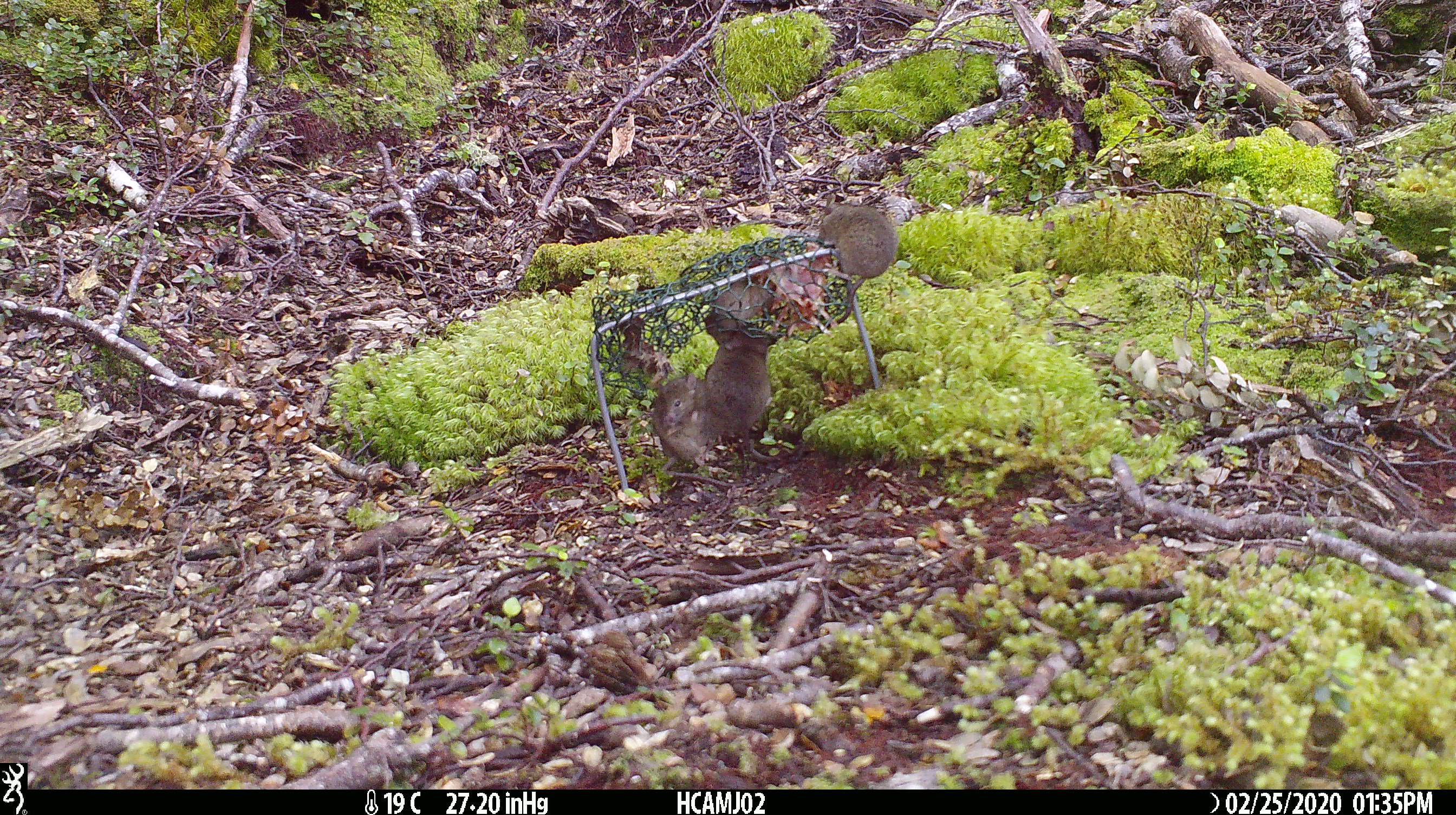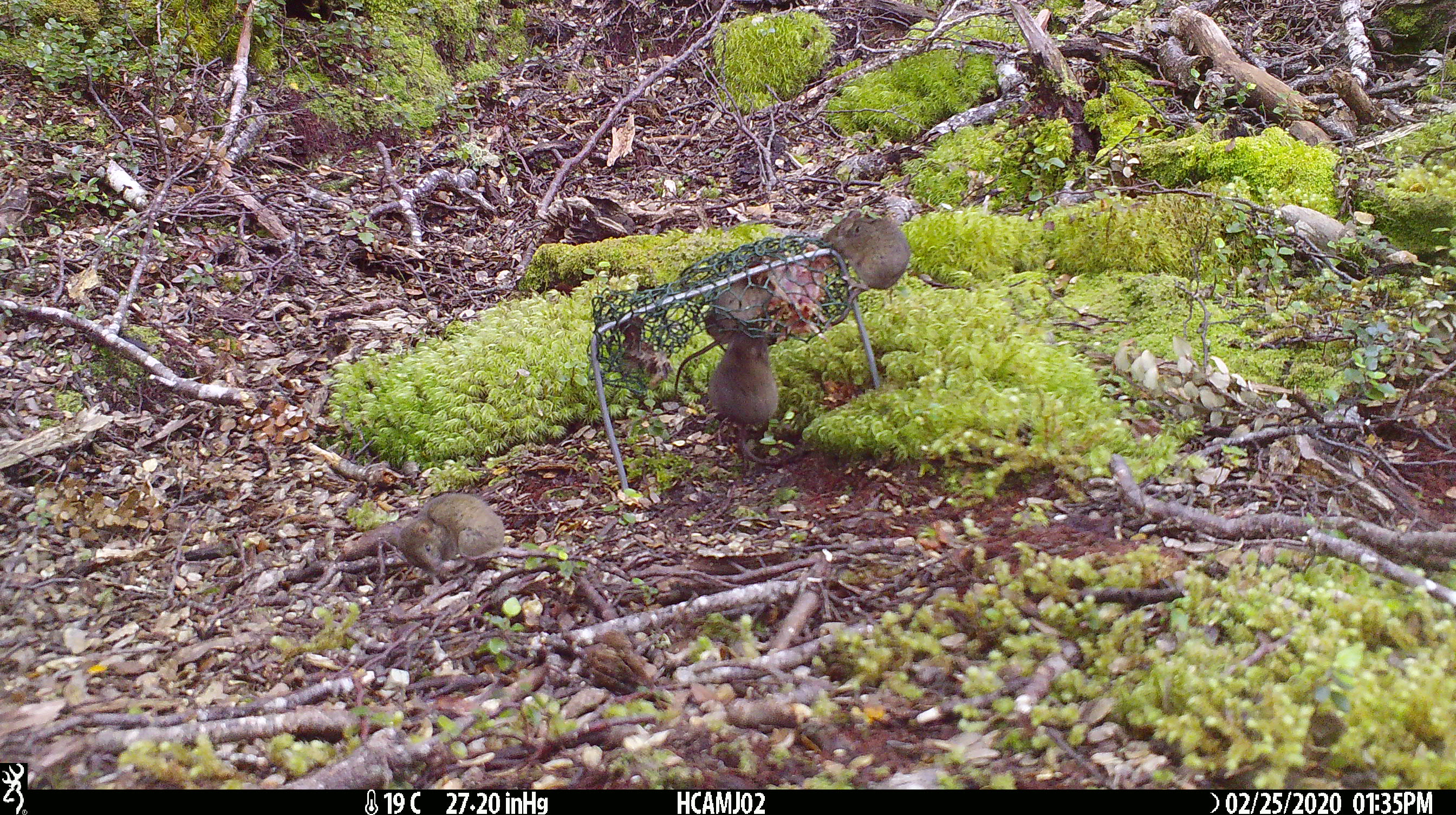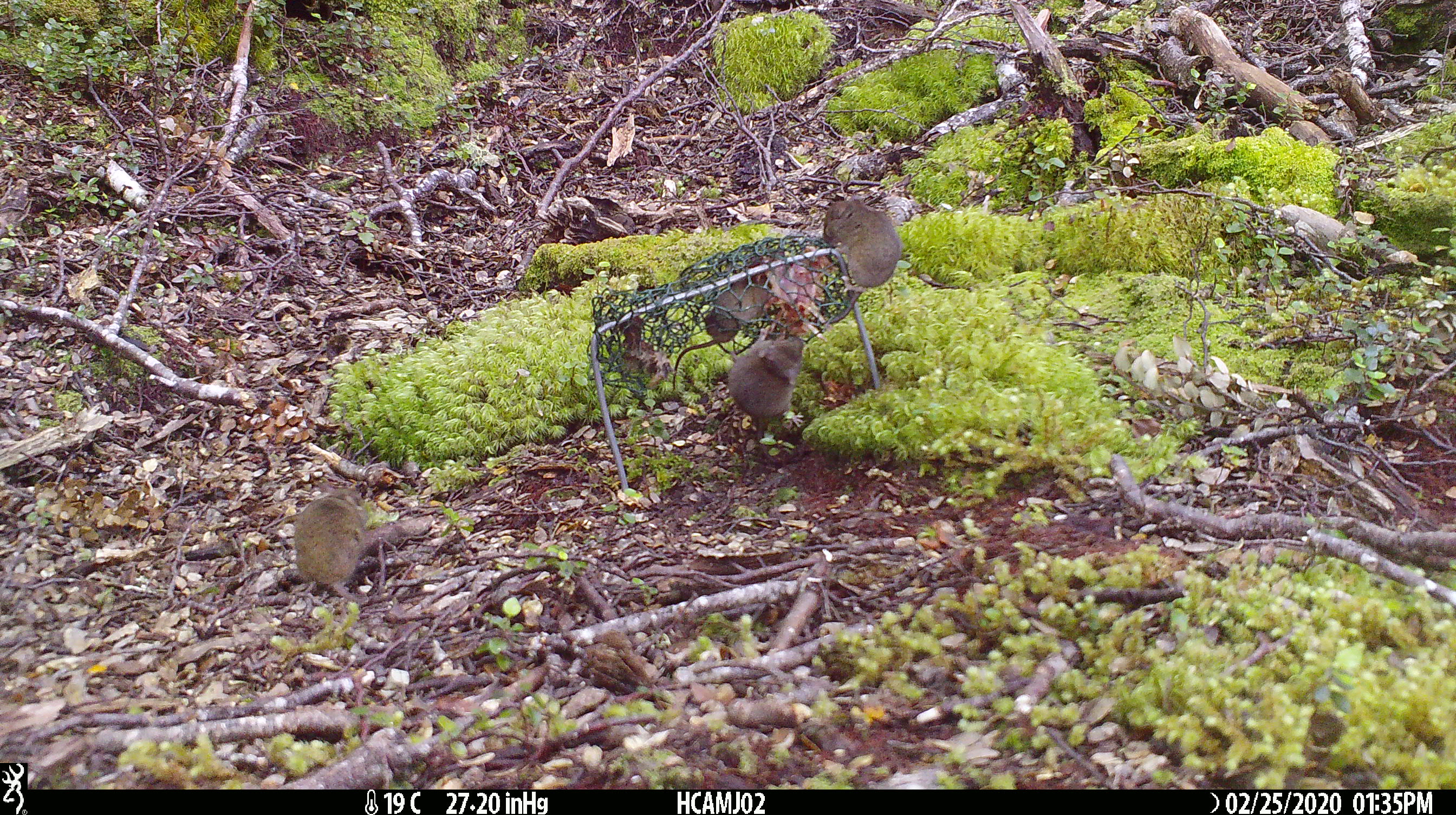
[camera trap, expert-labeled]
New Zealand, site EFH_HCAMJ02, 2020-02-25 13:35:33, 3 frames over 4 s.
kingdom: Animalia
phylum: Chordata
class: Mammalia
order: Rodentia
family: Muridae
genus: Mus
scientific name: Mus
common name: mouse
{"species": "mouse (Mus)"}